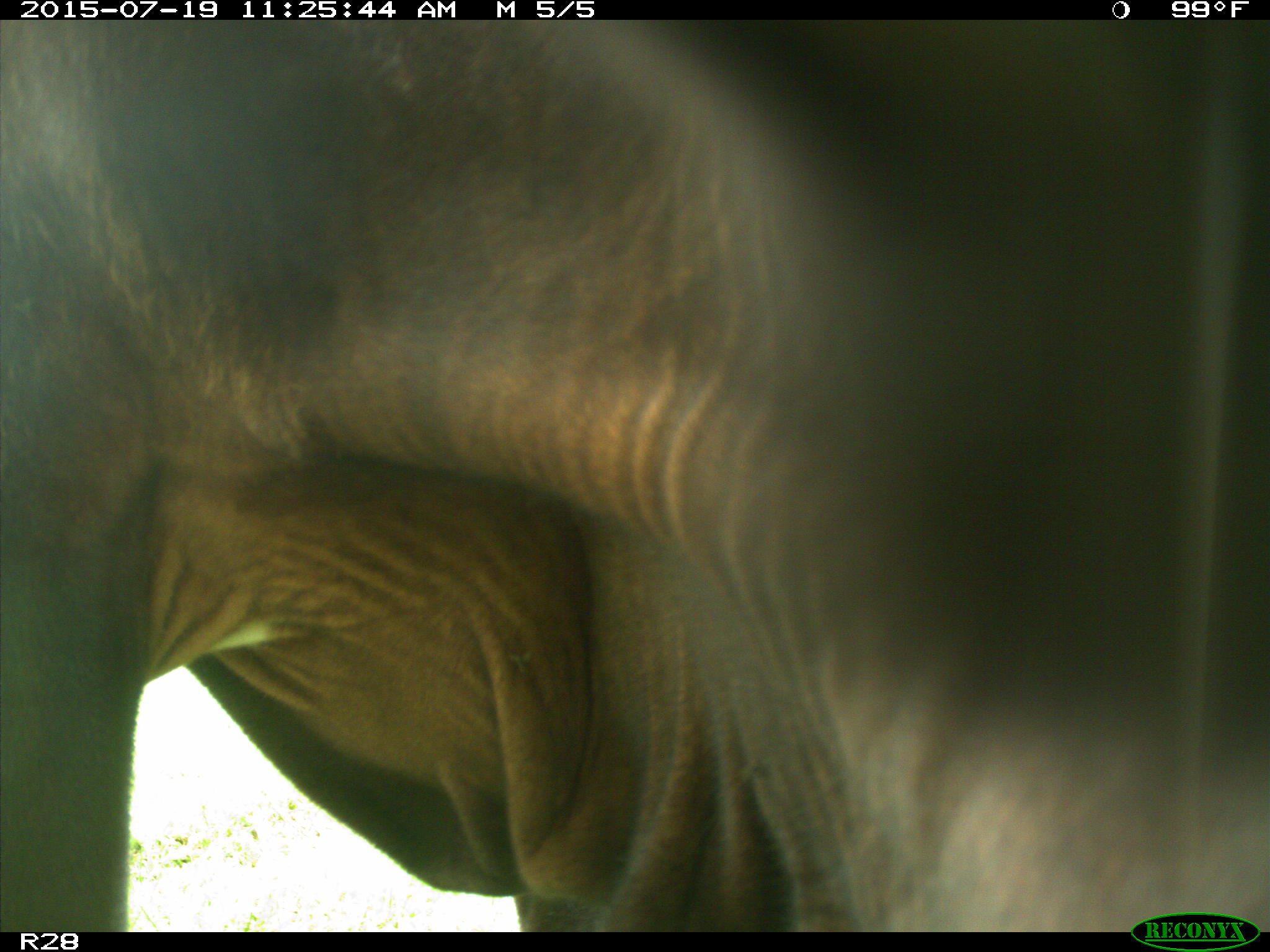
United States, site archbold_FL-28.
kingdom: Animalia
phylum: Chordata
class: Mammalia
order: Artiodactyla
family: Bovidae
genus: Bos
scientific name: Bos taurus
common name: domestic cow